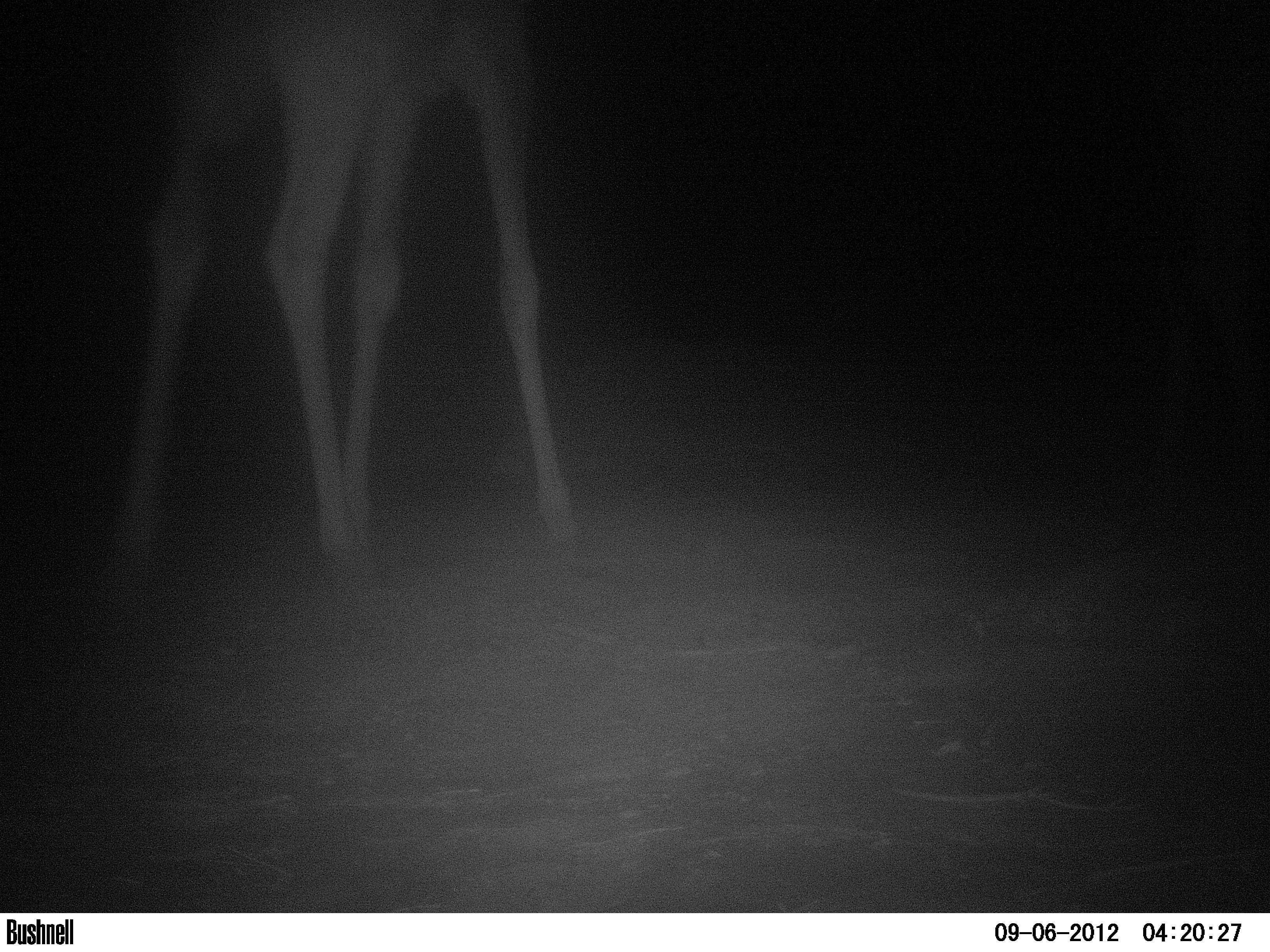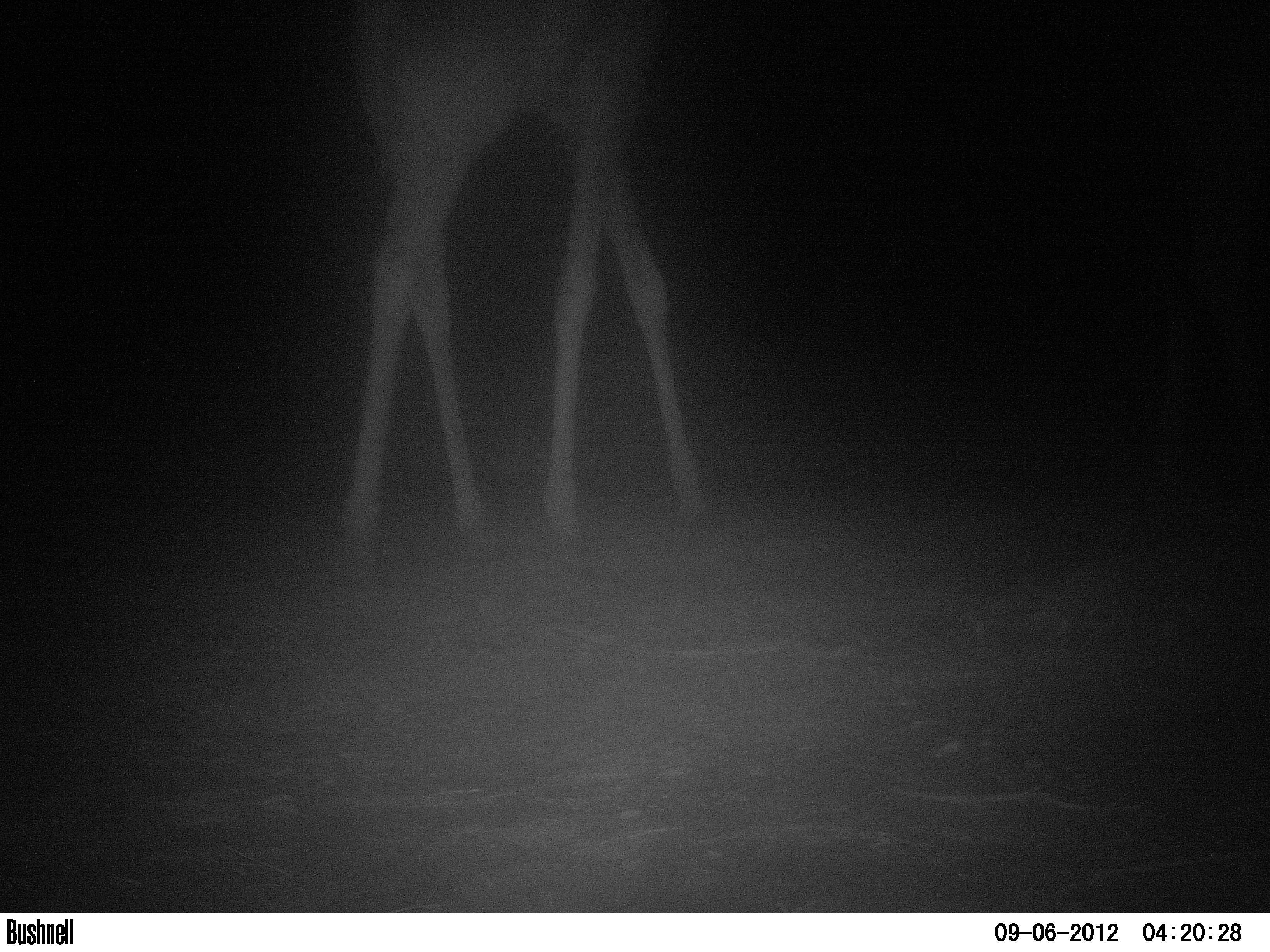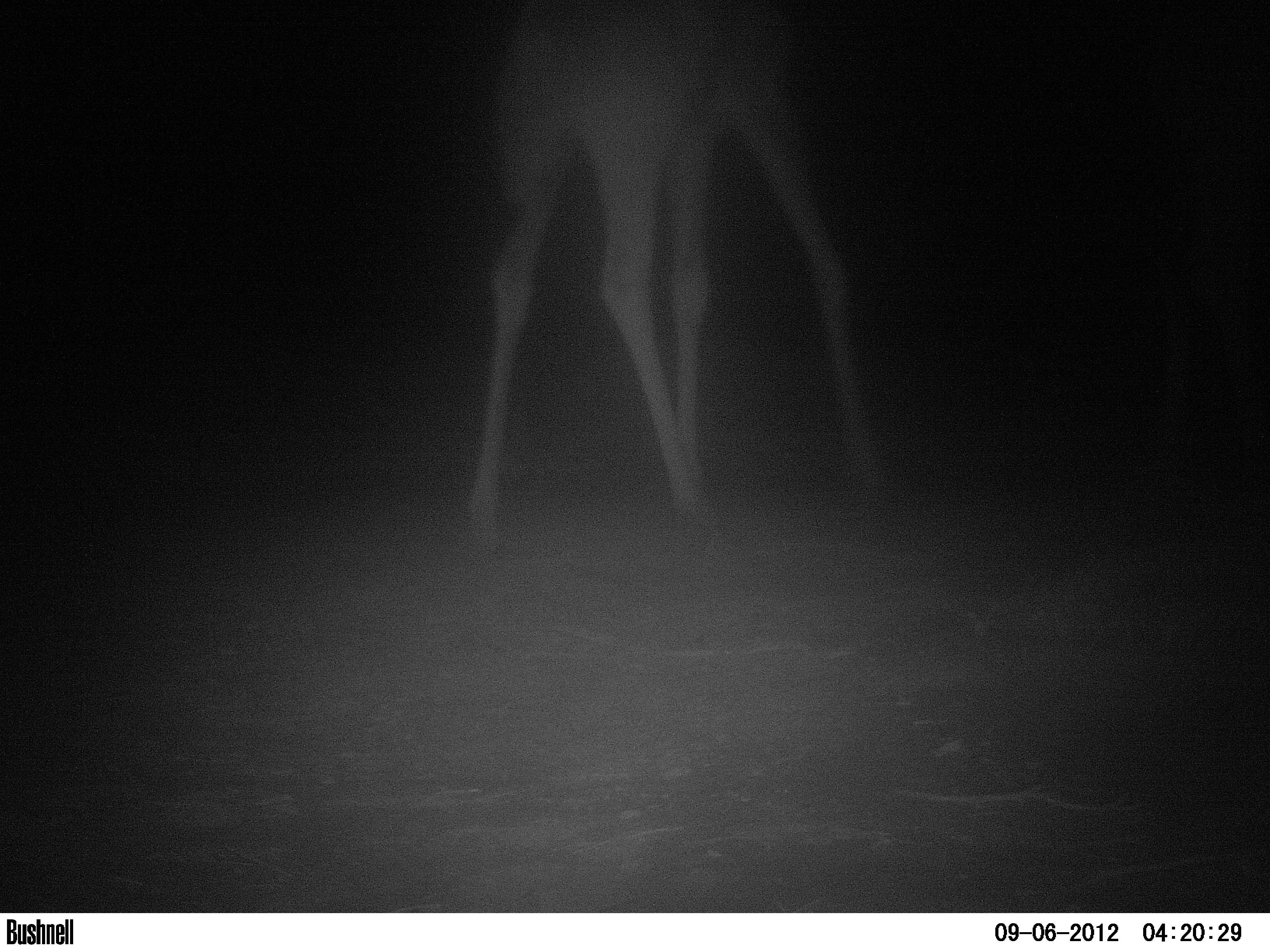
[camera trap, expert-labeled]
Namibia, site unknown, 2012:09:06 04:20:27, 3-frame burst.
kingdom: Animalia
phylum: Chordata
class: Mammalia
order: Artiodactyla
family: Giraffidae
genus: Giraffa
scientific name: Giraffa camelopardalis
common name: giraffe